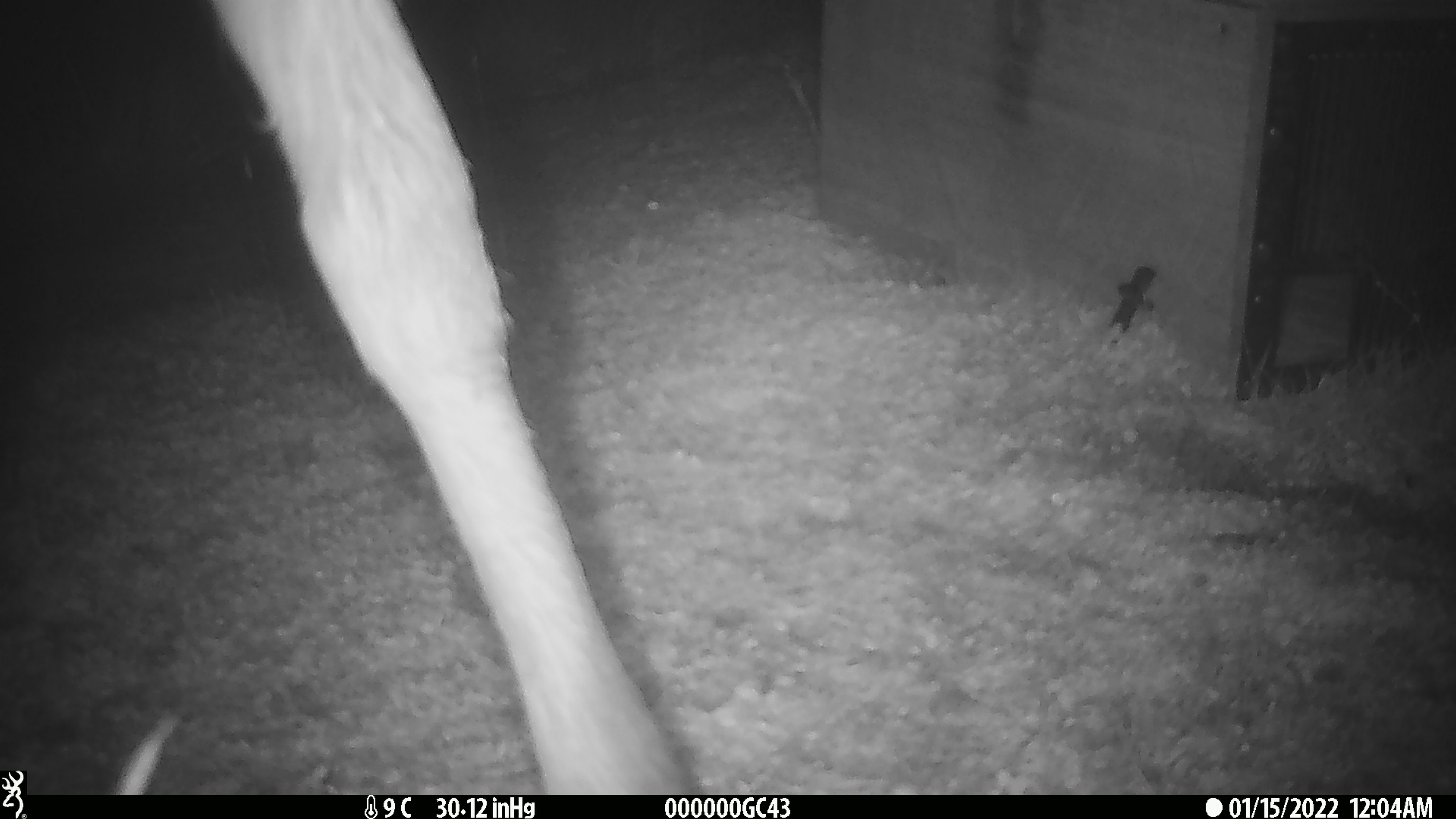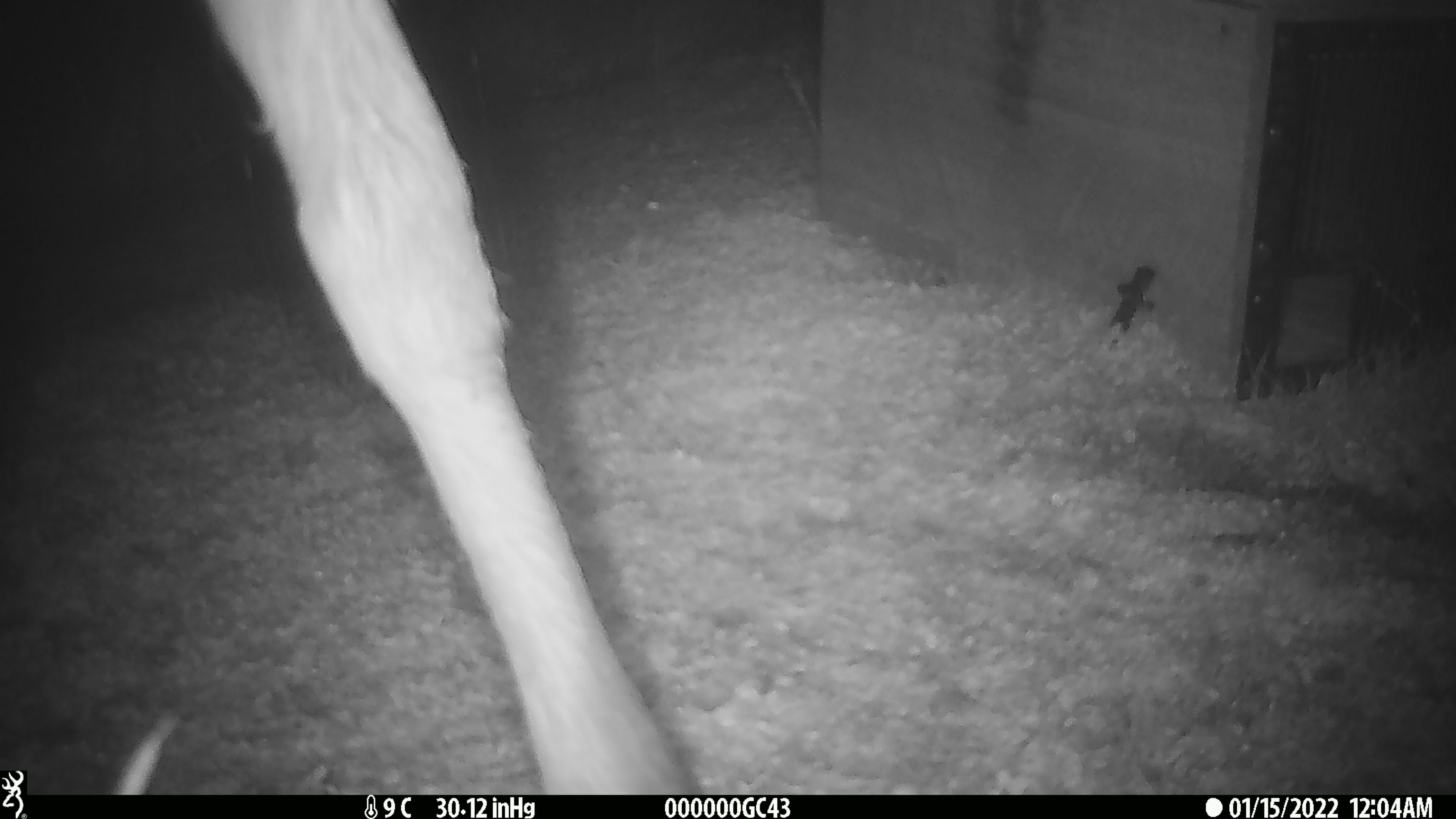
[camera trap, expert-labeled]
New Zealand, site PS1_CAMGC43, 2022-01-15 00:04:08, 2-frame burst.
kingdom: Animalia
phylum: Chordata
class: Mammalia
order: Artiodactyla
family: Cervidae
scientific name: Cervidae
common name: deer